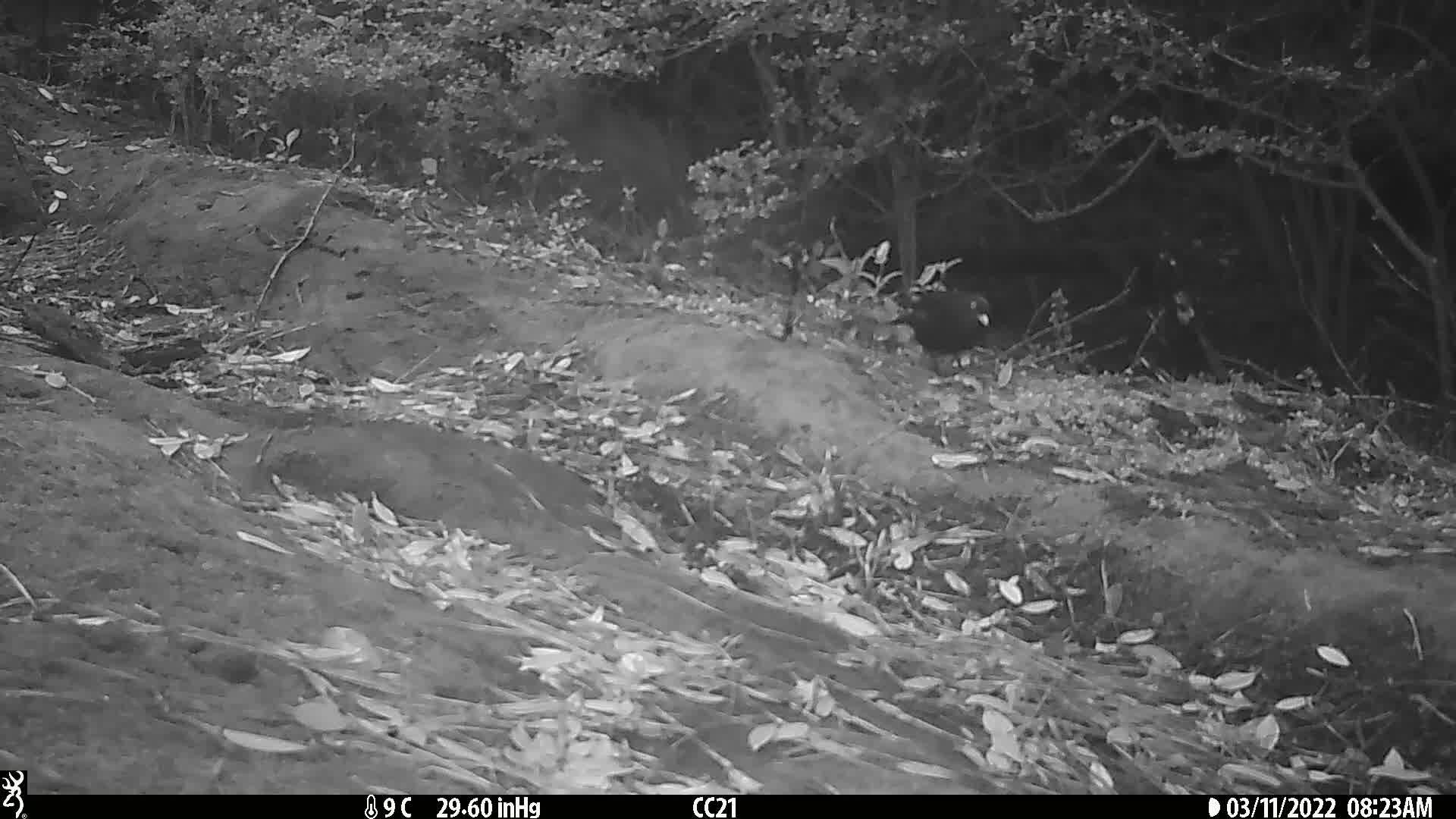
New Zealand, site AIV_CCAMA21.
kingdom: Animalia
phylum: Chordata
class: Aves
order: Passeriformes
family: Turdidae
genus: Turdus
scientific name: Turdus merula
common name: eurasian blackbird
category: blackbird